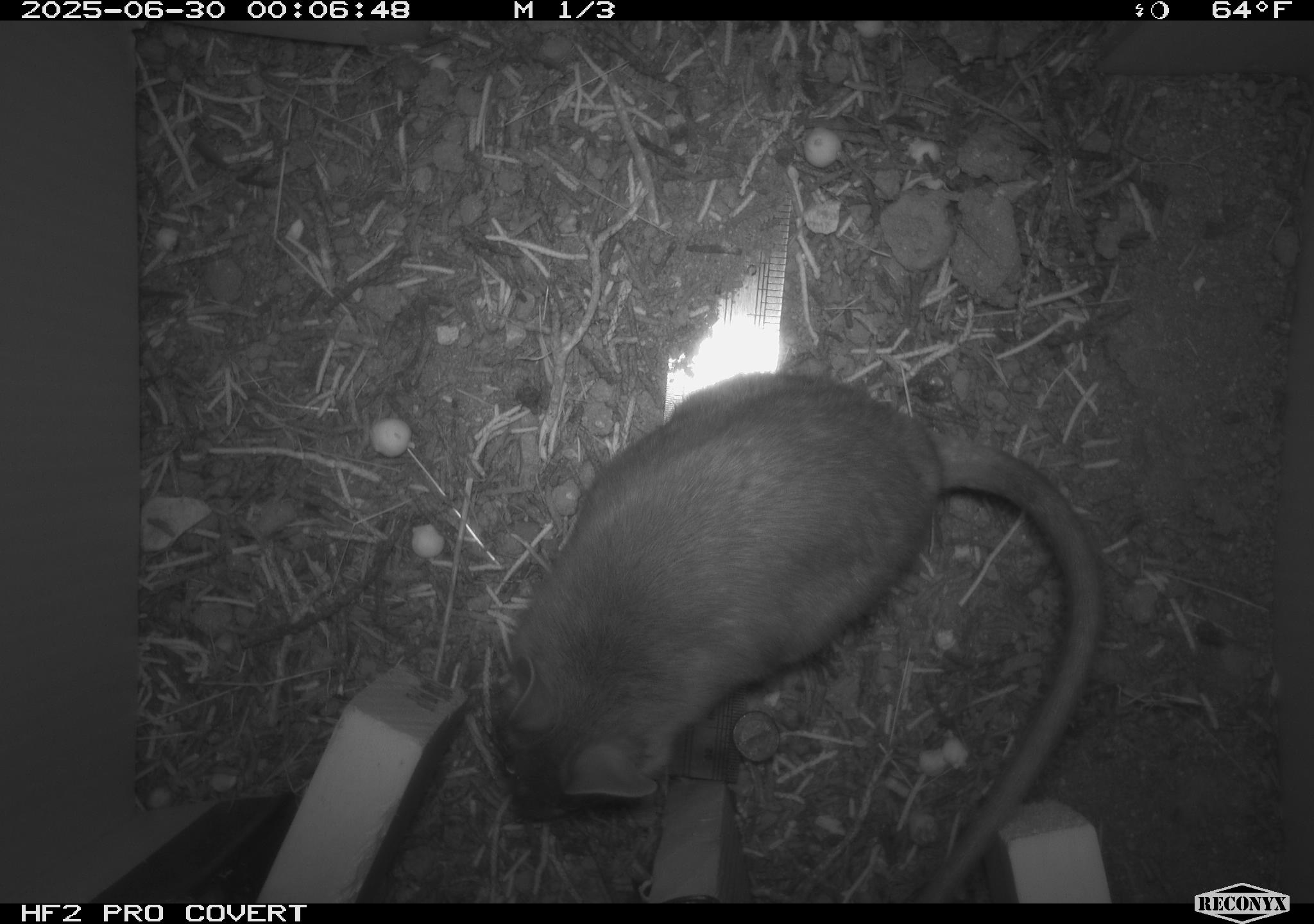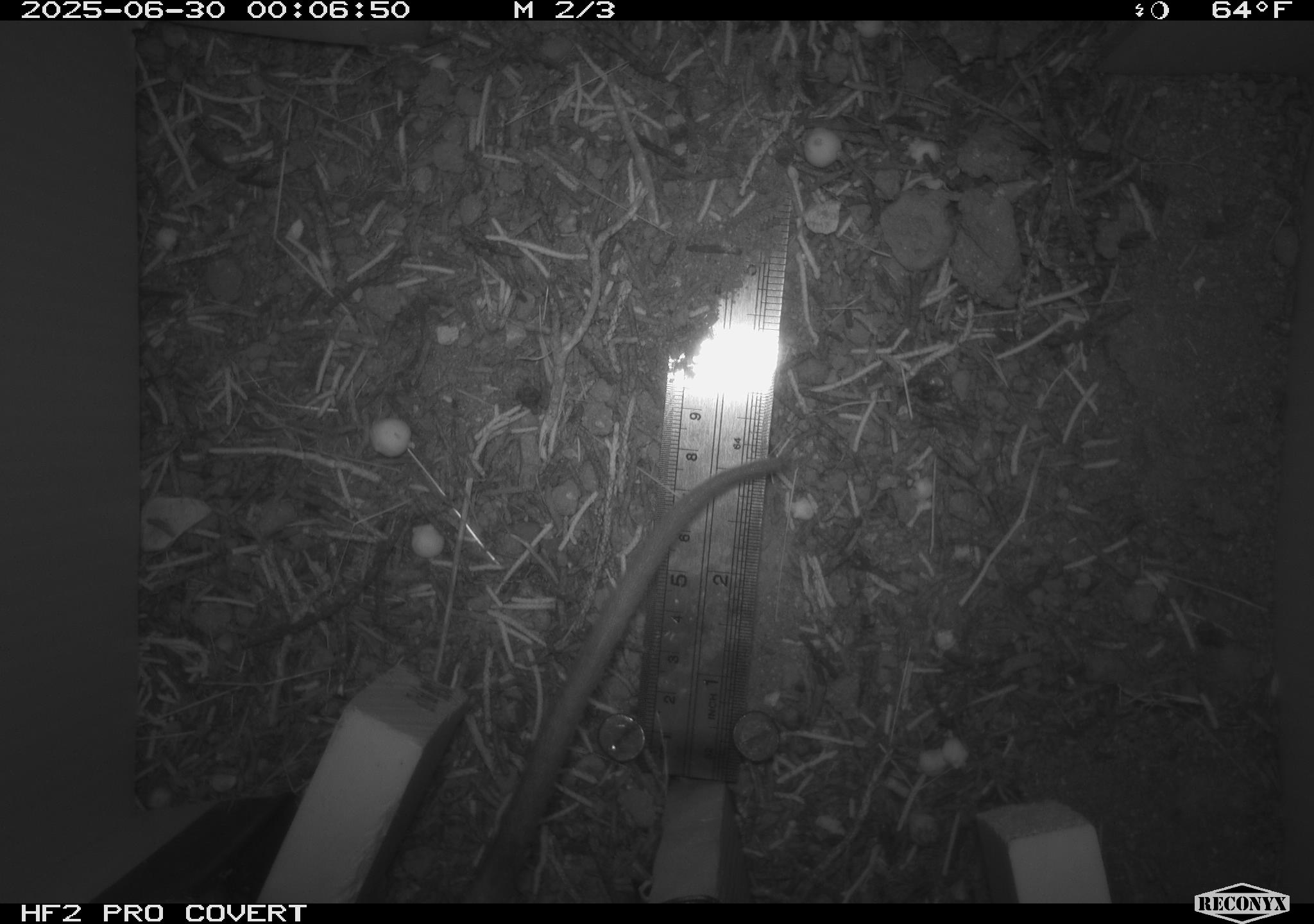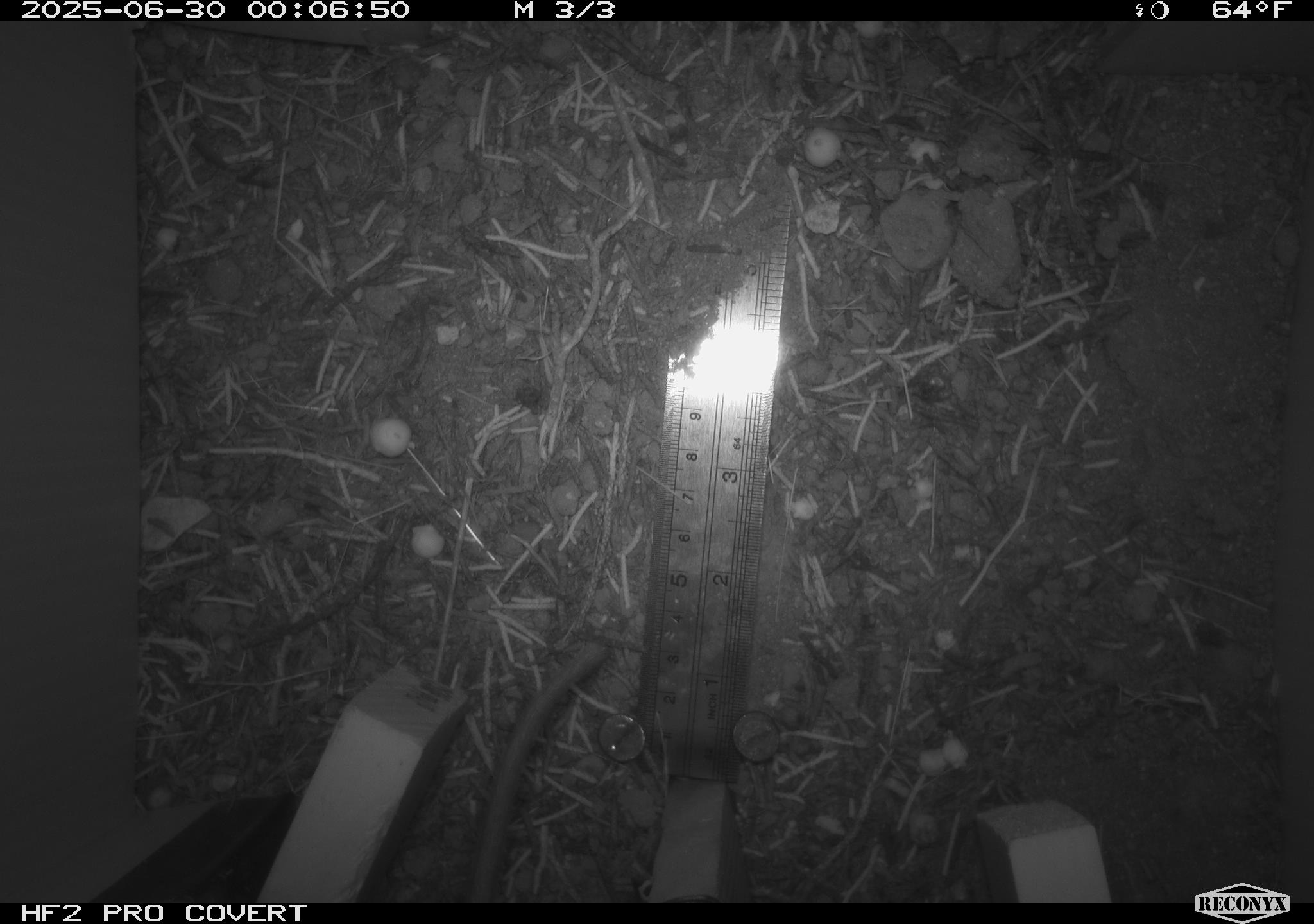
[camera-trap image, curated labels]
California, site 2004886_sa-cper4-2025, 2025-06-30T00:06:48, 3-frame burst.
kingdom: Animalia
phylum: Chordata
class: Mammalia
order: Rodentia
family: Heteromyidae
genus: Dipodomys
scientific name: Dipodomys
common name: kangaroo rats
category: dipodomys species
Dipodomys species (kangaroo rats) (Dipodomys).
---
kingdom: Animalia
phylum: Chordata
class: Mammalia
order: Rodentia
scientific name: Rodentia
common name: rodent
Rodent (Rodentia).